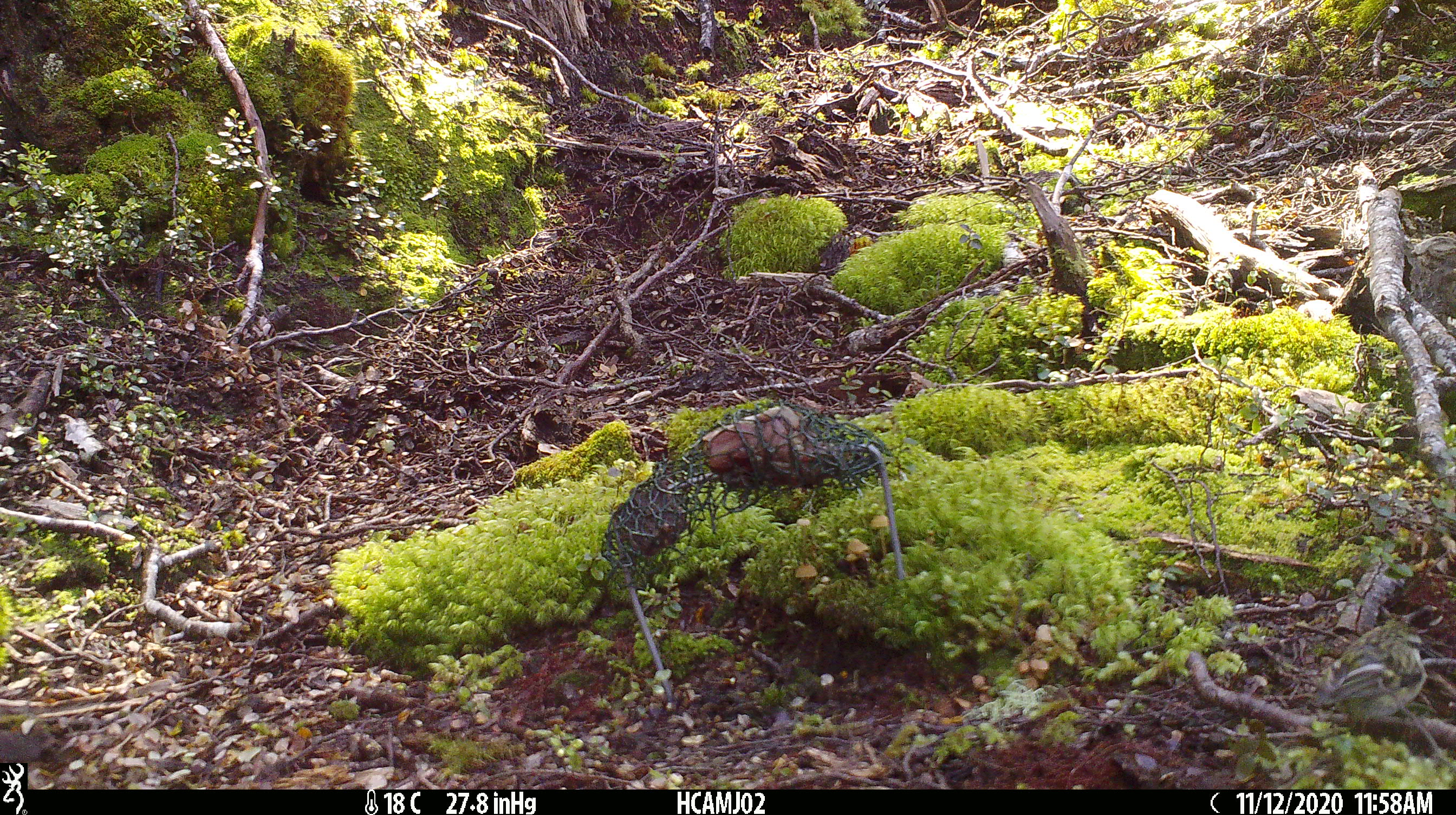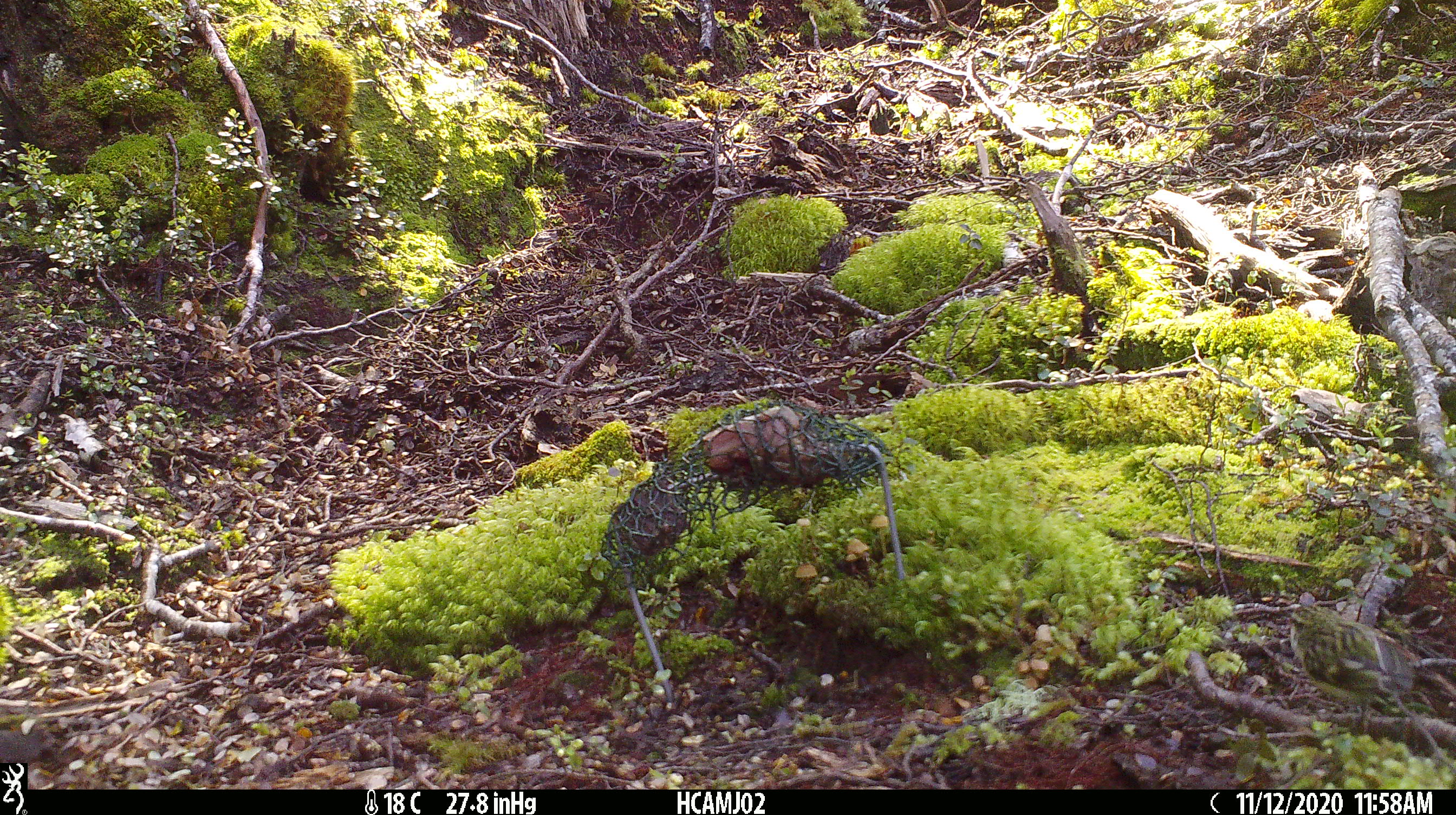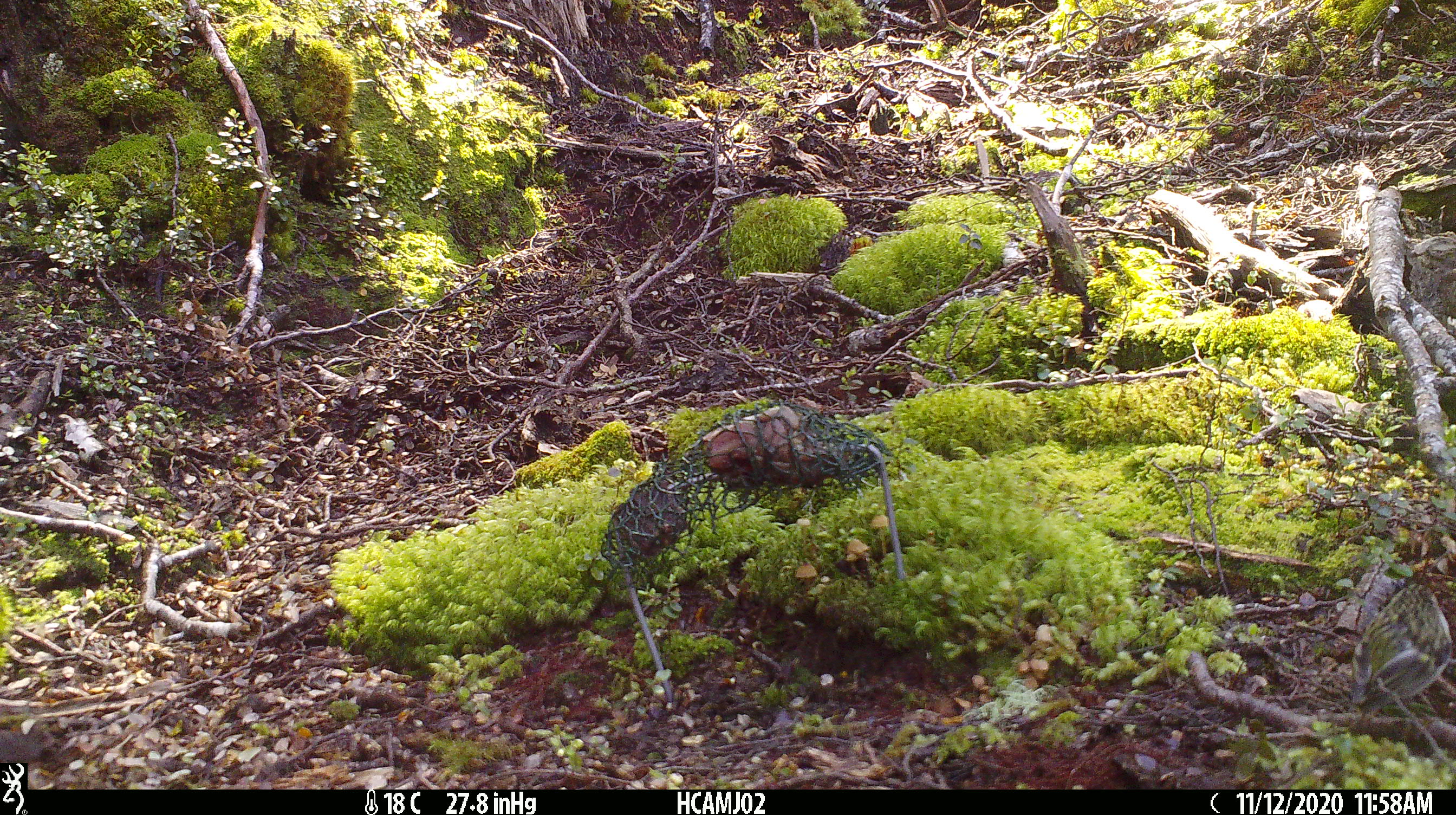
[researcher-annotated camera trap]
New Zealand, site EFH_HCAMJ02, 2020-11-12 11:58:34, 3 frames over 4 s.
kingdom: Animalia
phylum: Chordata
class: Aves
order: Passeriformes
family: Acanthisittidae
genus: Acanthisitta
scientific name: Acanthisitta chloris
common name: rifleman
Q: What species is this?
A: Rifleman (Acanthisitta chloris).